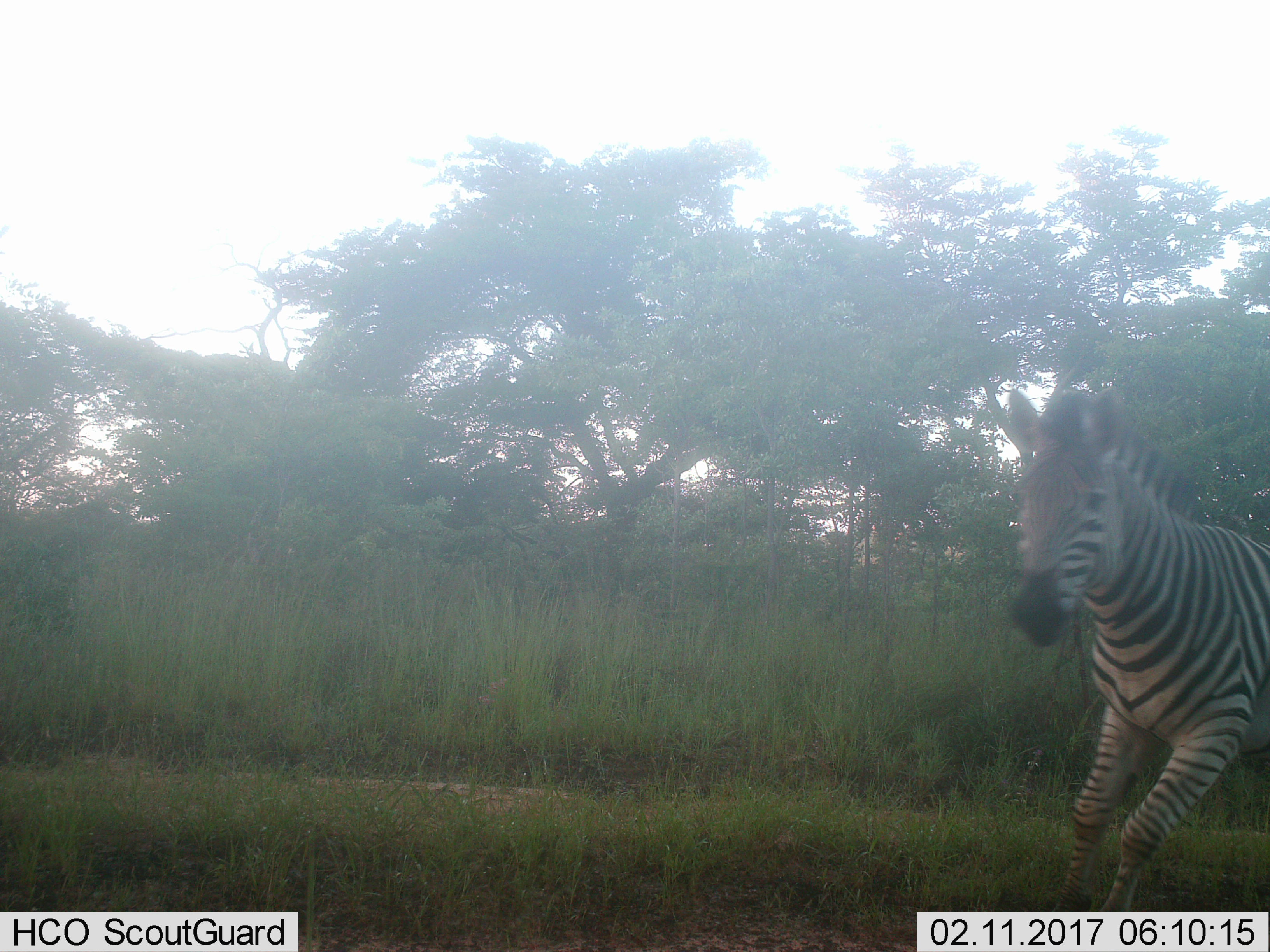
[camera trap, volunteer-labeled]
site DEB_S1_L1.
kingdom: Animalia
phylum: Chordata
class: Mammalia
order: Perissodactyla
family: Equidae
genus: Equus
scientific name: Equus quagga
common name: plains zebra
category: zebraplains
Zebraplains (plains zebra) (Equus quagga), count 1. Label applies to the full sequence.